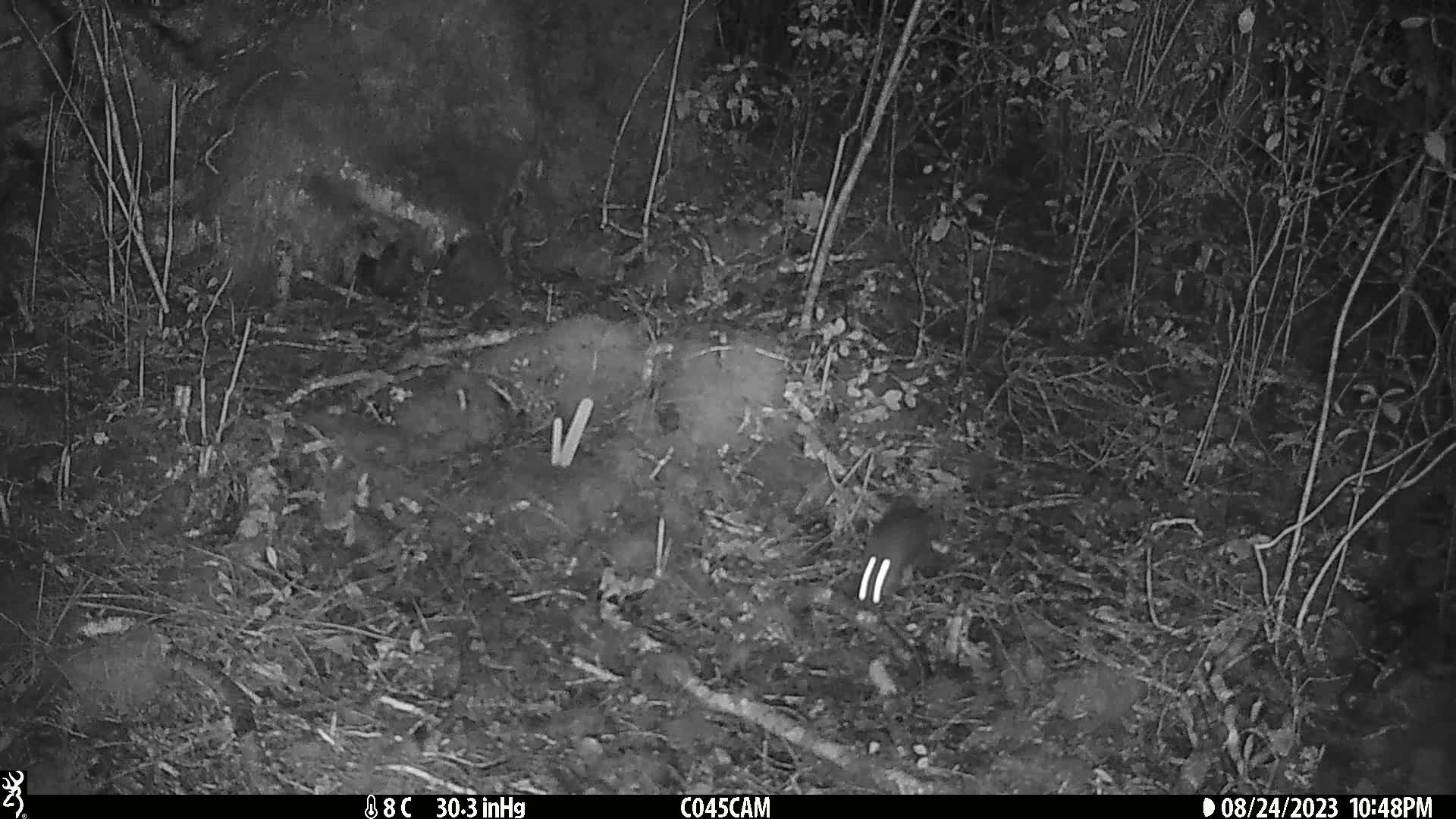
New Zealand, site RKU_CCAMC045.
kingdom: Animalia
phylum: Chordata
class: Mammalia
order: Rodentia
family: Muridae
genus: Rattus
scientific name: Rattus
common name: rat